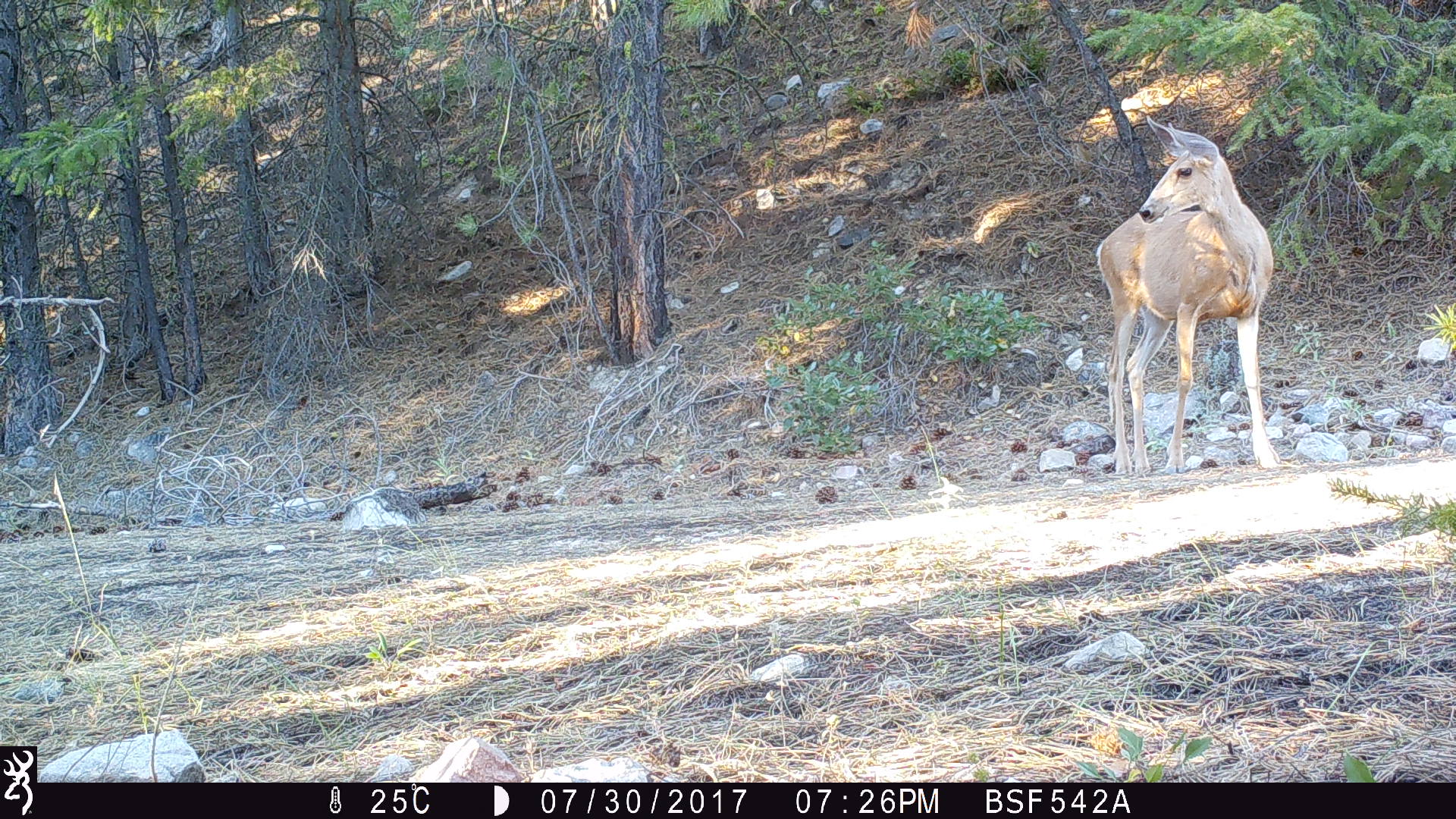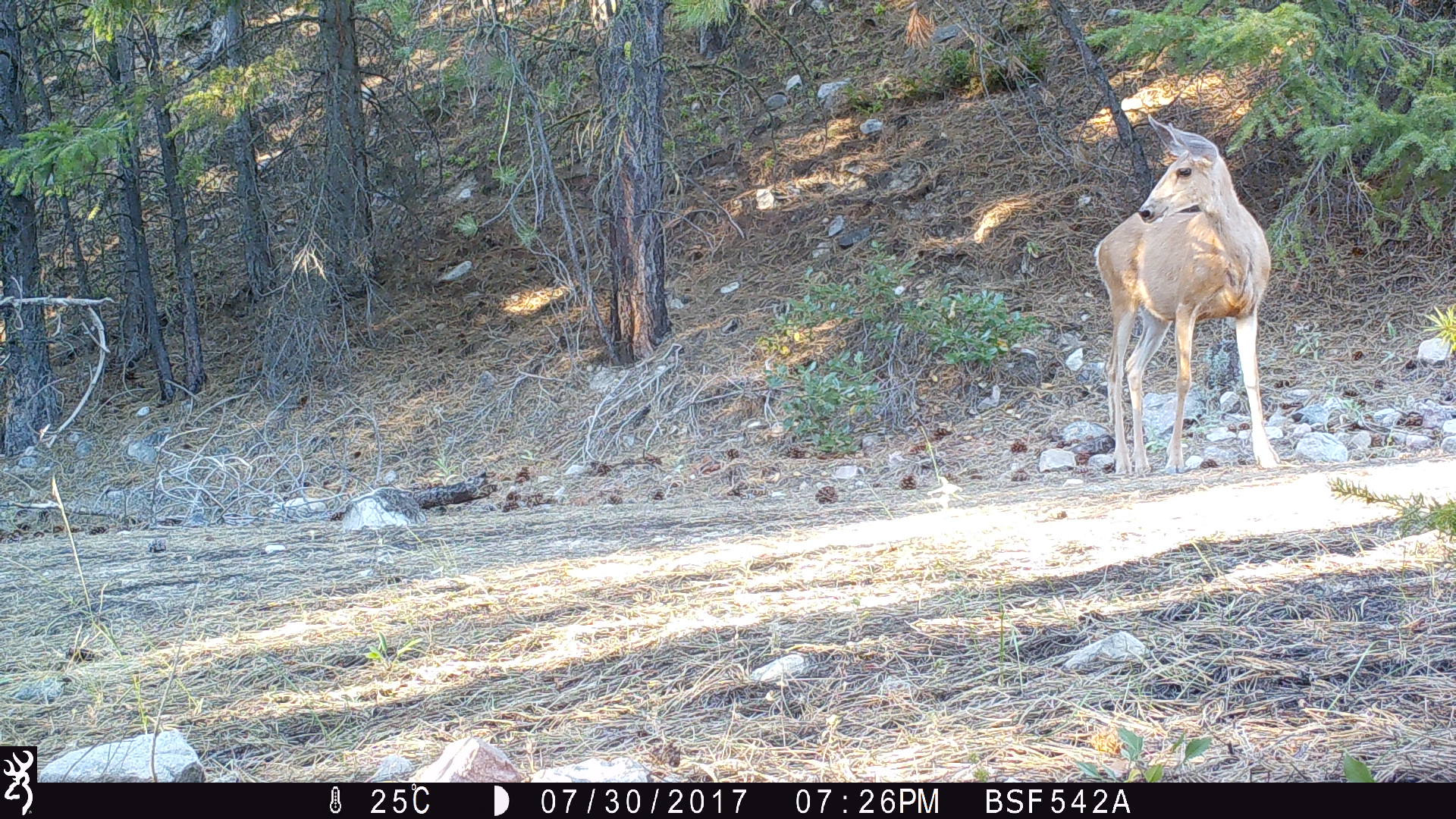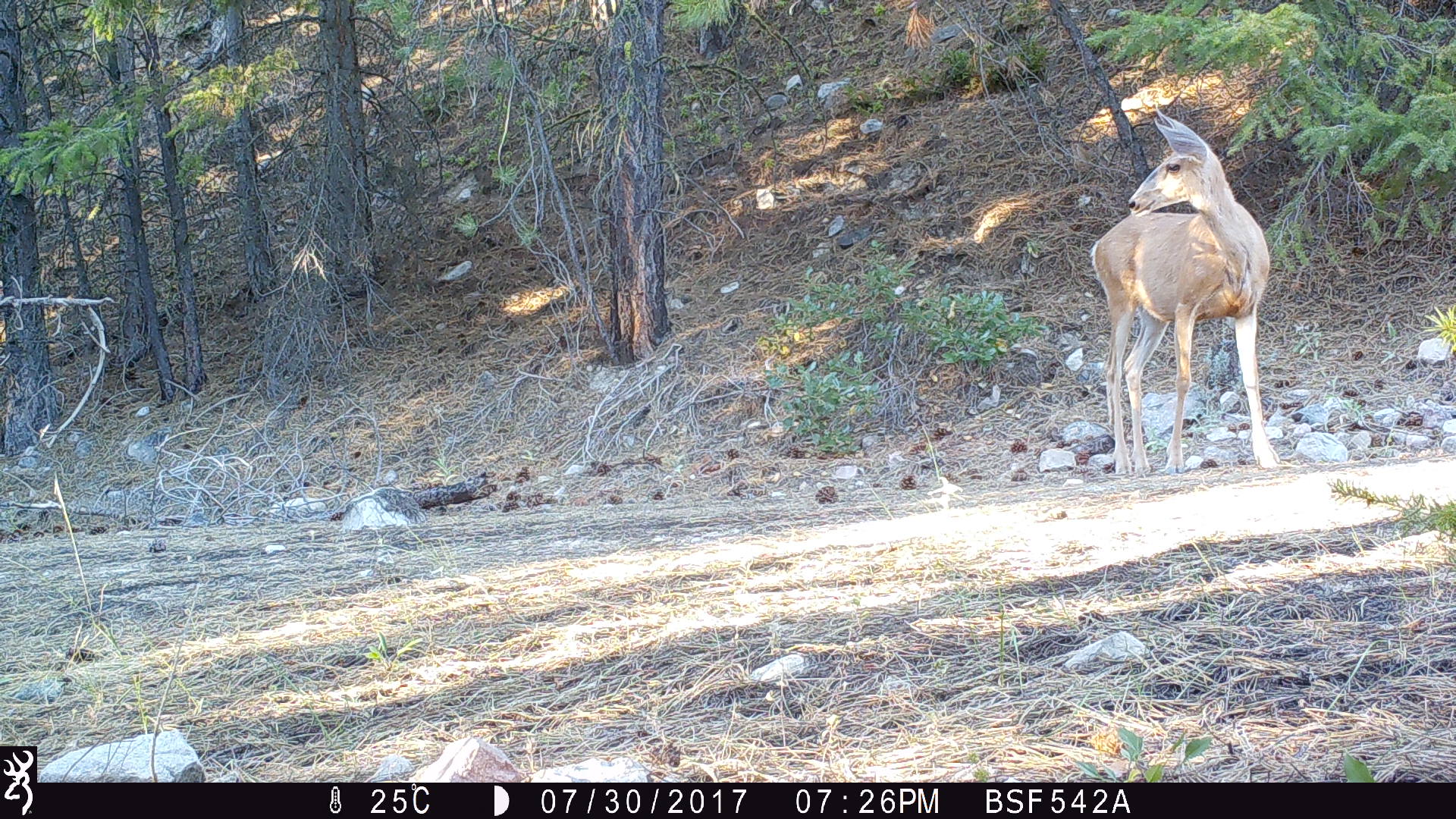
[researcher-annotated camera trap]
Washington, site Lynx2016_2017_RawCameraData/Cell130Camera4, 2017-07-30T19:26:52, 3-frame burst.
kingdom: Animalia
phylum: Chordata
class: Mammalia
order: Artiodactyla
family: Cervidae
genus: Odocoileus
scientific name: Odocoileus hemionus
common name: mule deer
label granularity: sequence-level